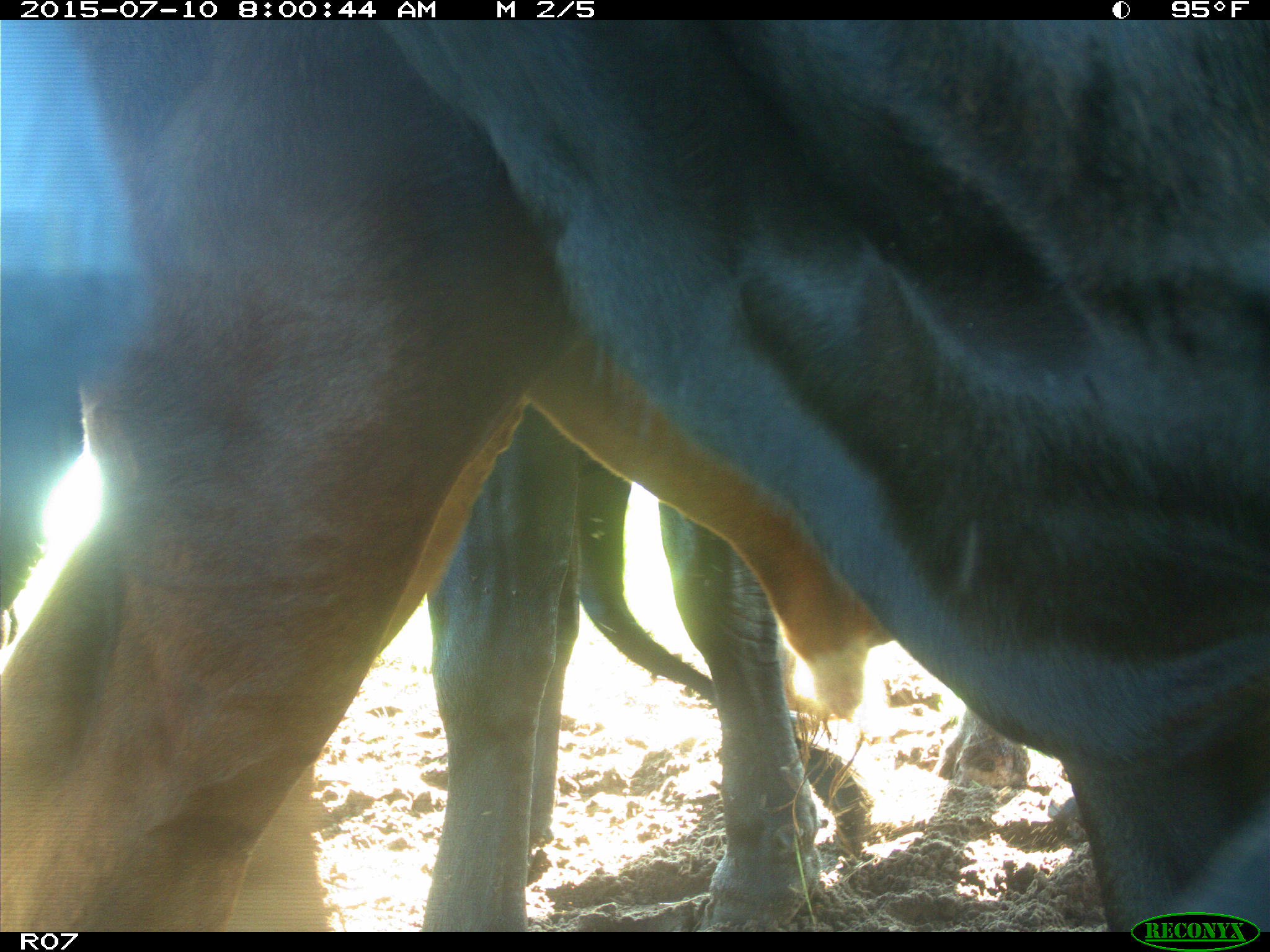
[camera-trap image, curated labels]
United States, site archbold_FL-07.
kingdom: Animalia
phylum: Chordata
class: Mammalia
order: Artiodactyla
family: Bovidae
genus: Bos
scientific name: Bos taurus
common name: domestic cow